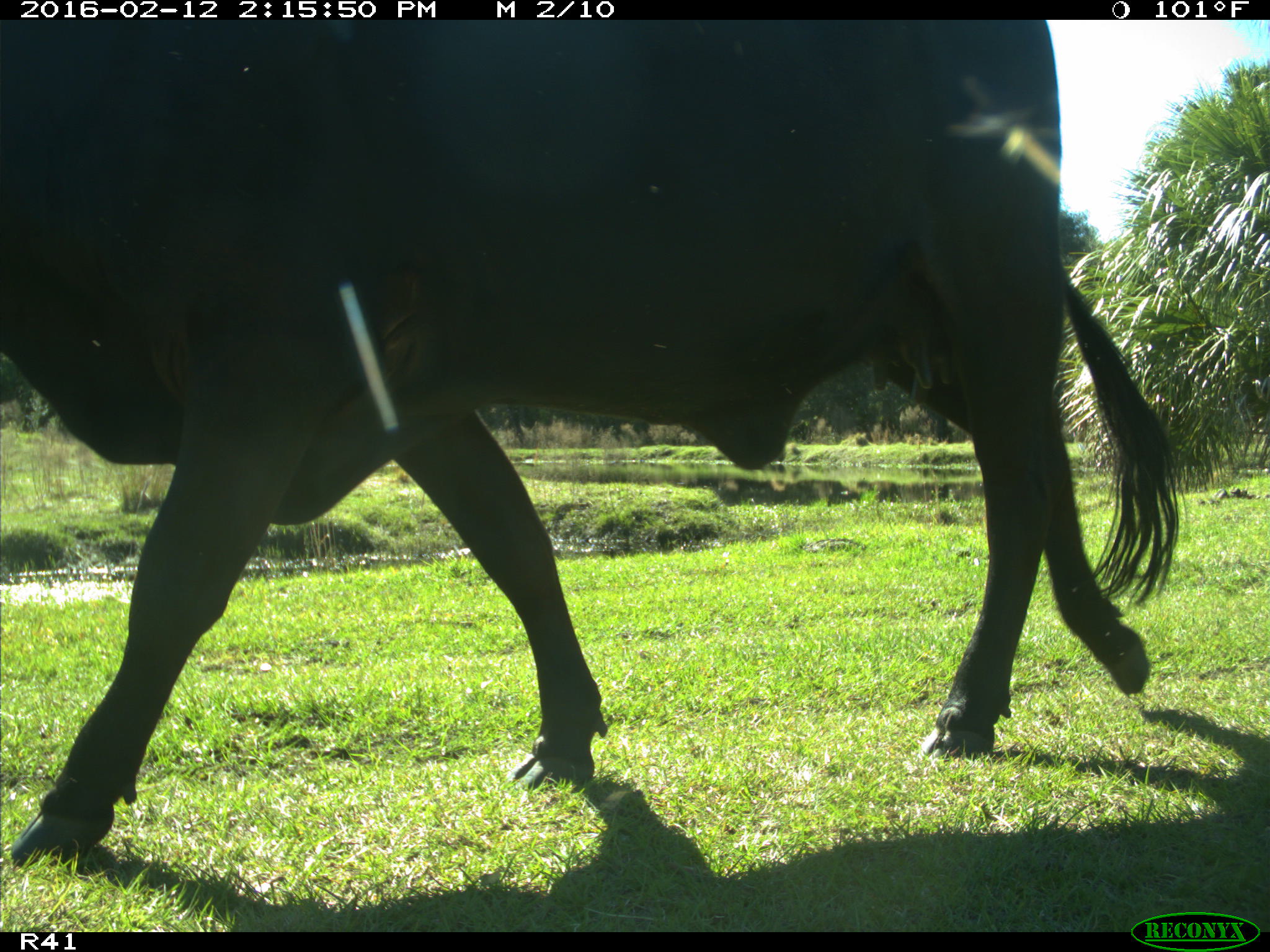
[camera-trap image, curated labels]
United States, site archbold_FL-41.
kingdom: Animalia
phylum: Chordata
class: Mammalia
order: Artiodactyla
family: Bovidae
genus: Bos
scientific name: Bos taurus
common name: domestic cow